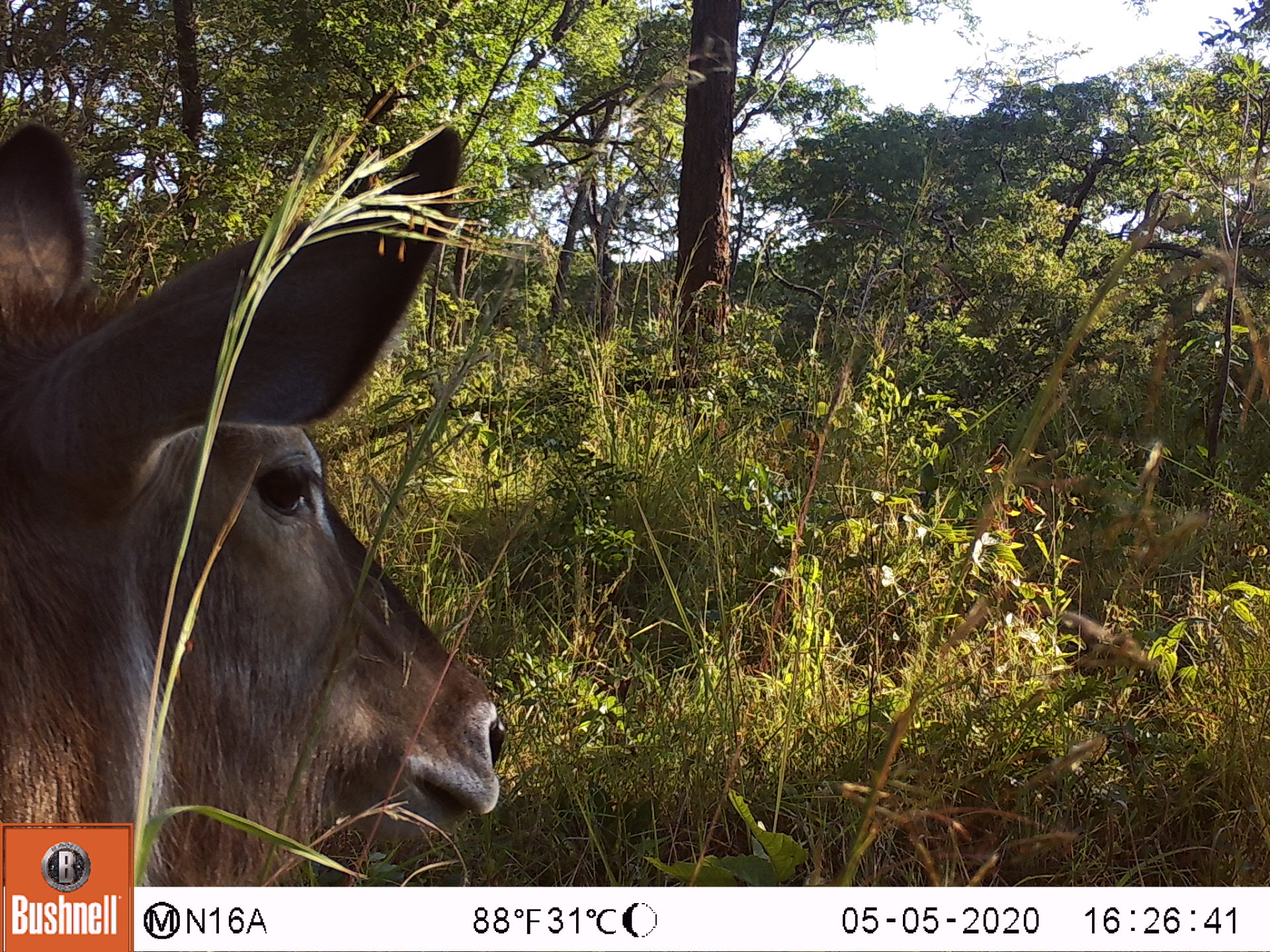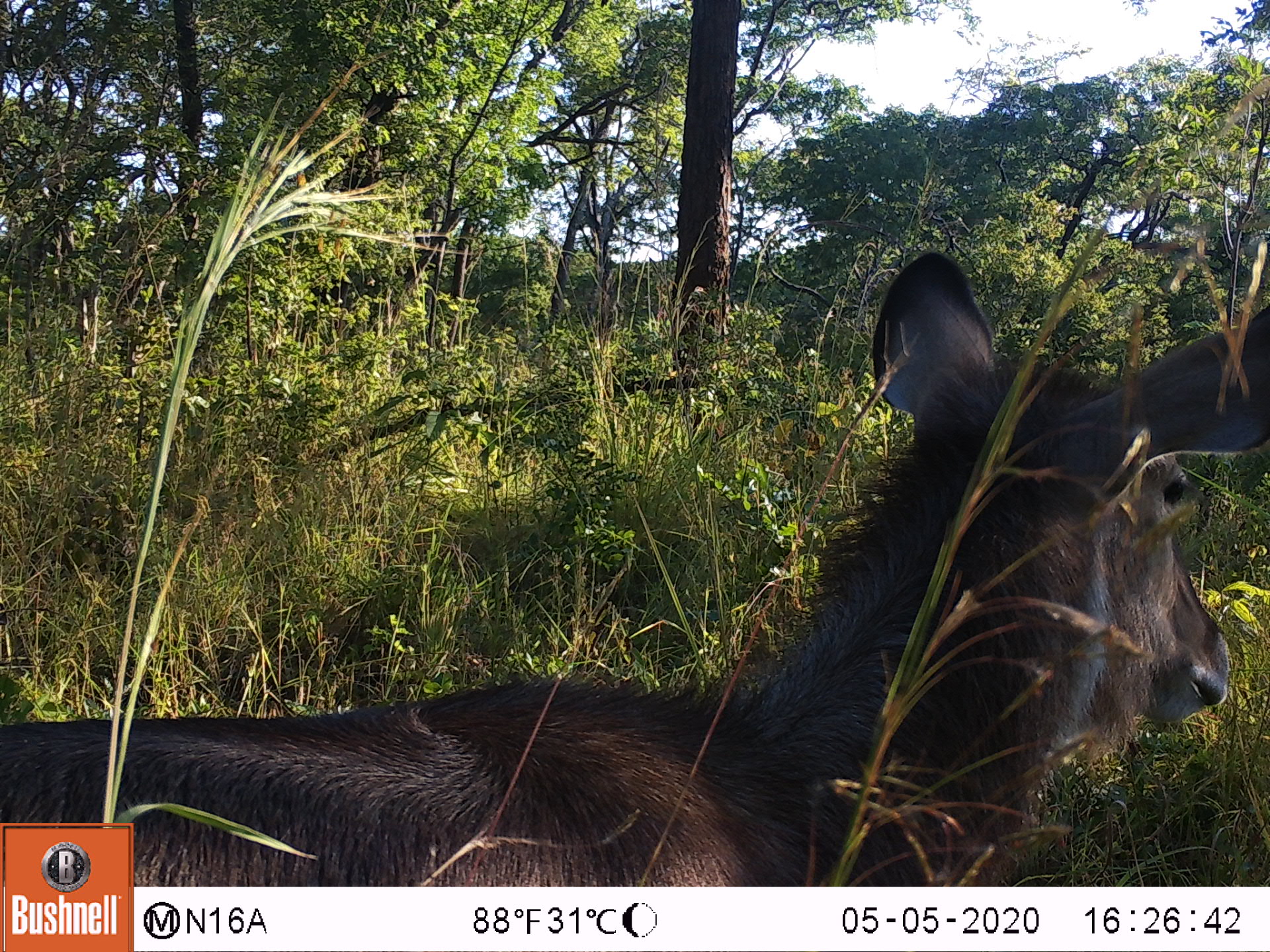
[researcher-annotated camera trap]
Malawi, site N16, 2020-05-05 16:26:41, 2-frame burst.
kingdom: Animalia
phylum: Chordata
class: Mammalia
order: Artiodactyla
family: Bovidae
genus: Kobus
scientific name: Kobus ellipsiprymnus ellipsiprymnus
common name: common waterbuck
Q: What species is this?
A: Common waterbuck (Kobus ellipsiprymnus ellipsiprymnus).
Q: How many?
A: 1.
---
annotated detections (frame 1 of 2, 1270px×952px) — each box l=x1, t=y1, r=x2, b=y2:
common waterbuck: l=3, t=121, r=509, b=818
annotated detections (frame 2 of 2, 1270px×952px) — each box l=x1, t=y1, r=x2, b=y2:
common waterbuck: l=138, t=254, r=1262, b=877